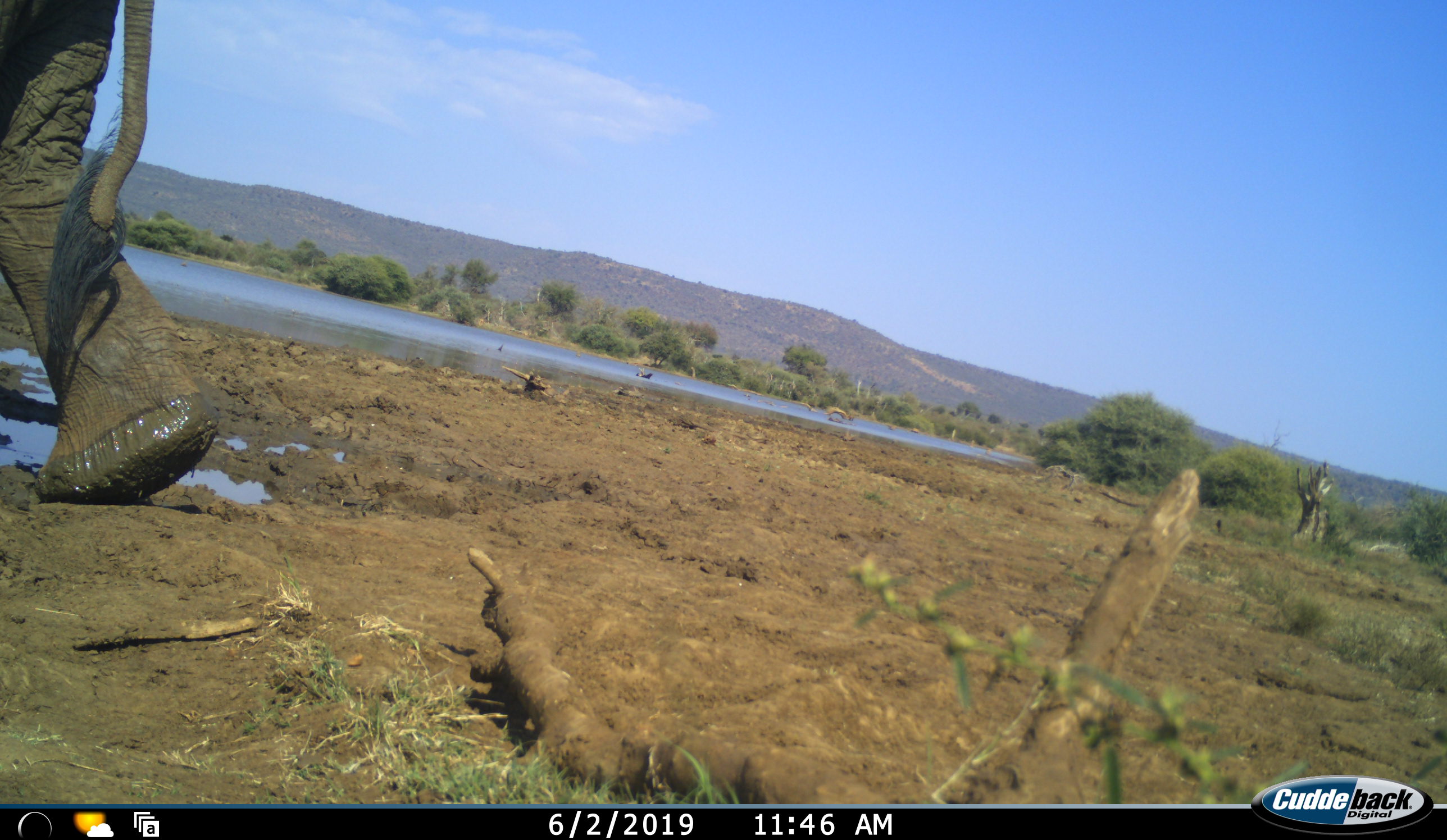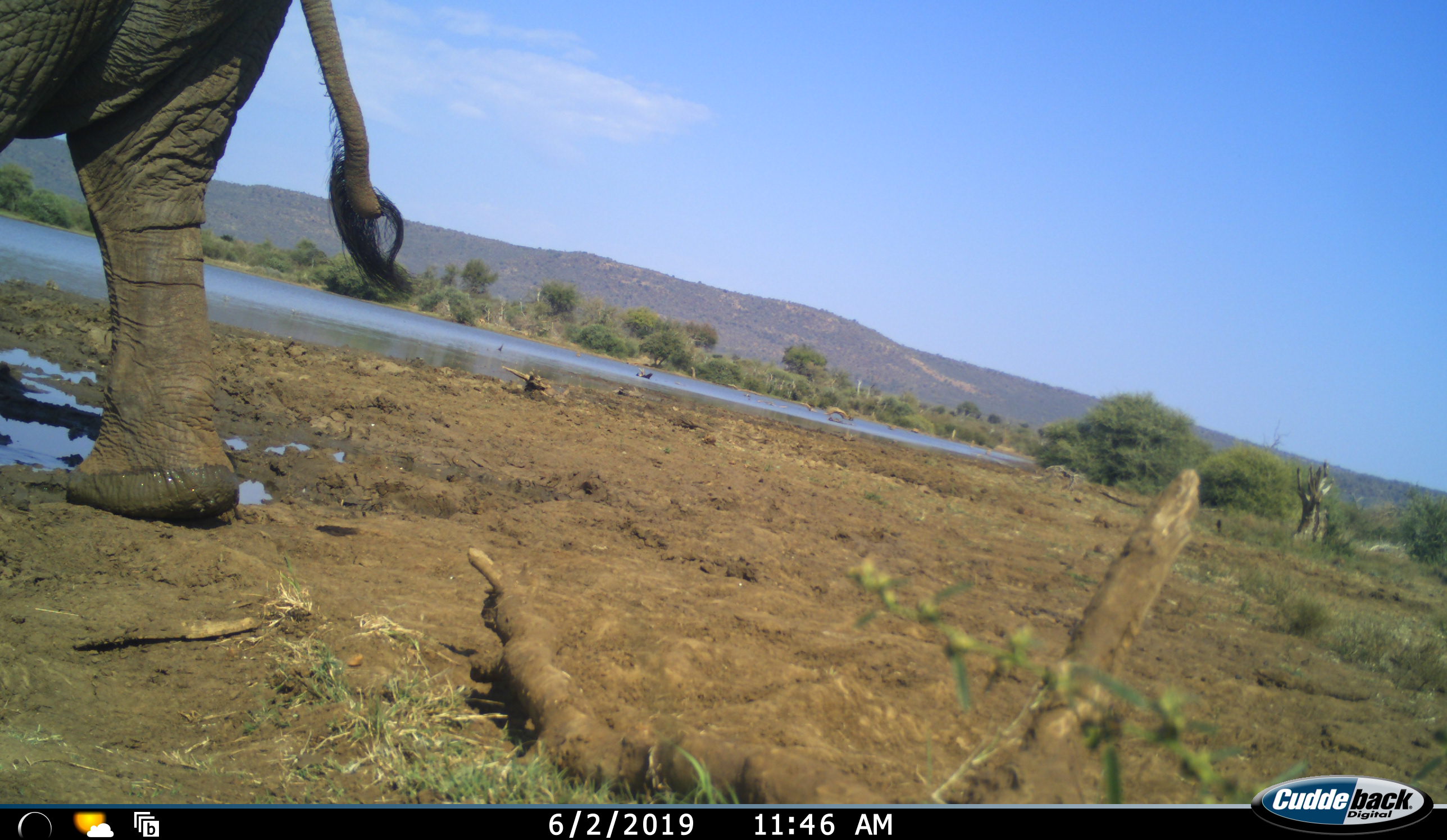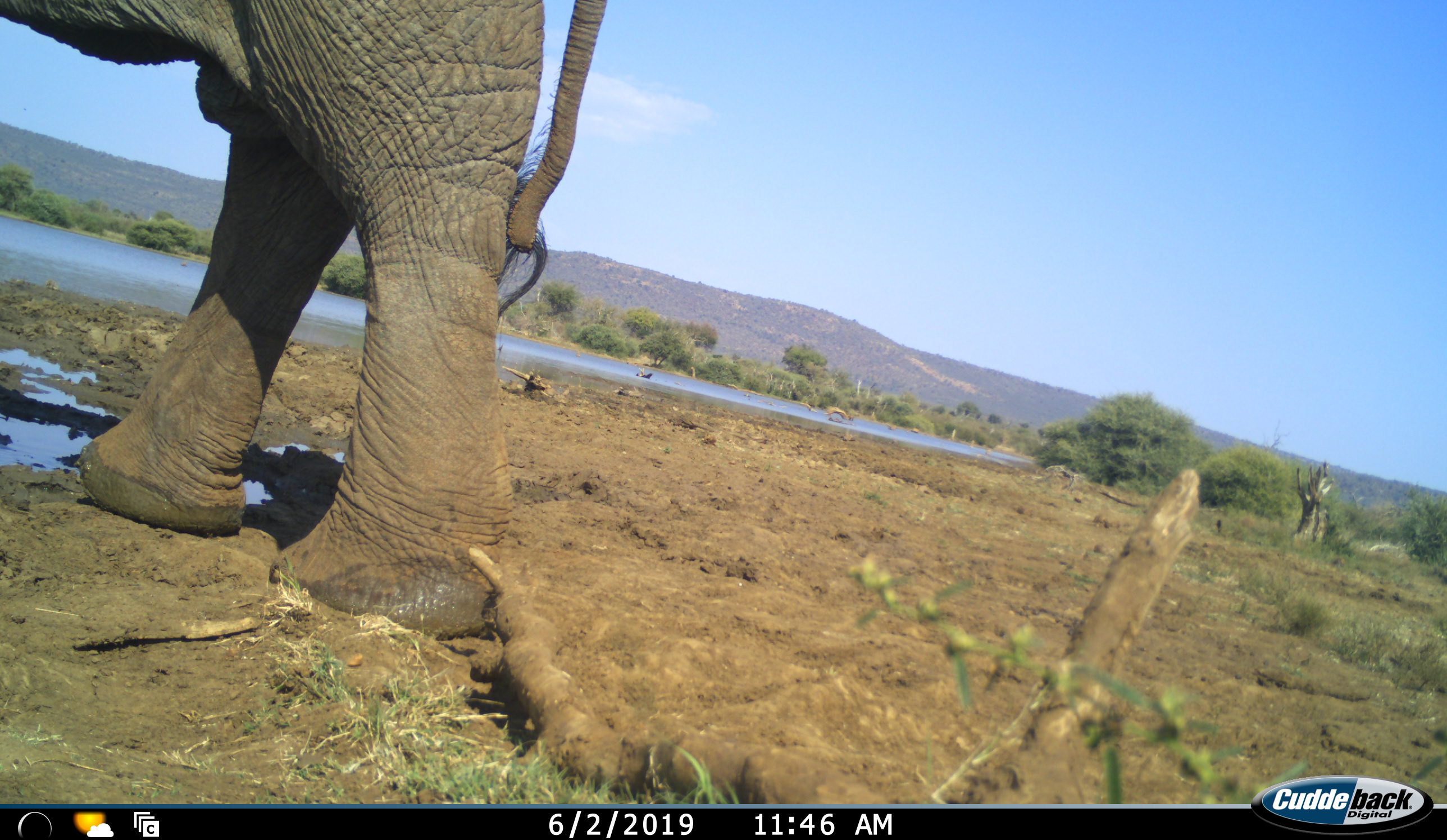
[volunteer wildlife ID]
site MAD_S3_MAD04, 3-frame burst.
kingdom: Animalia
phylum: Chordata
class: Mammalia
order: Proboscidea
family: Elephantidae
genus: Loxodonta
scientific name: Loxodonta africana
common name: african bush elephant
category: elephant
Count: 1.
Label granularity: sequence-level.